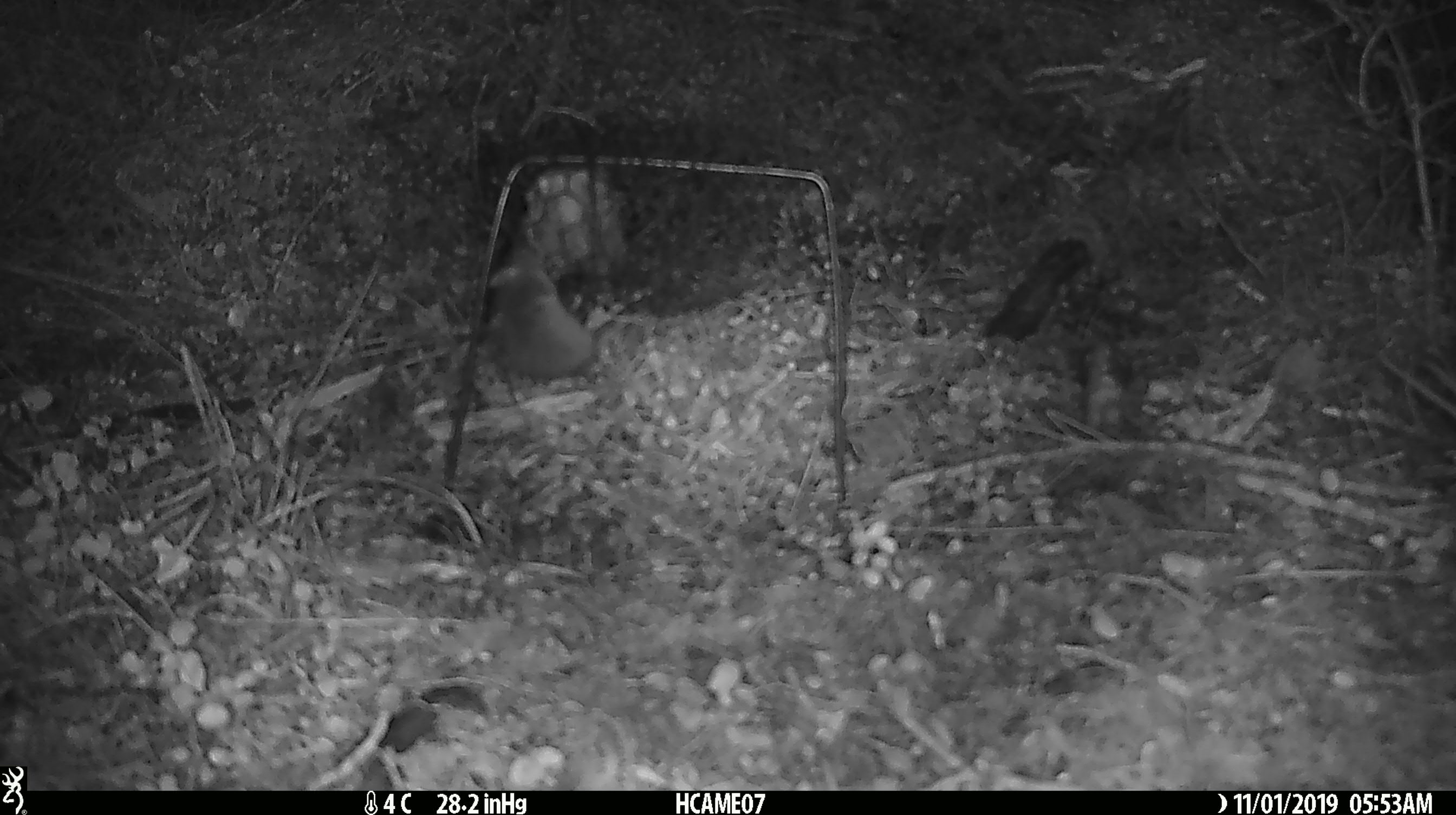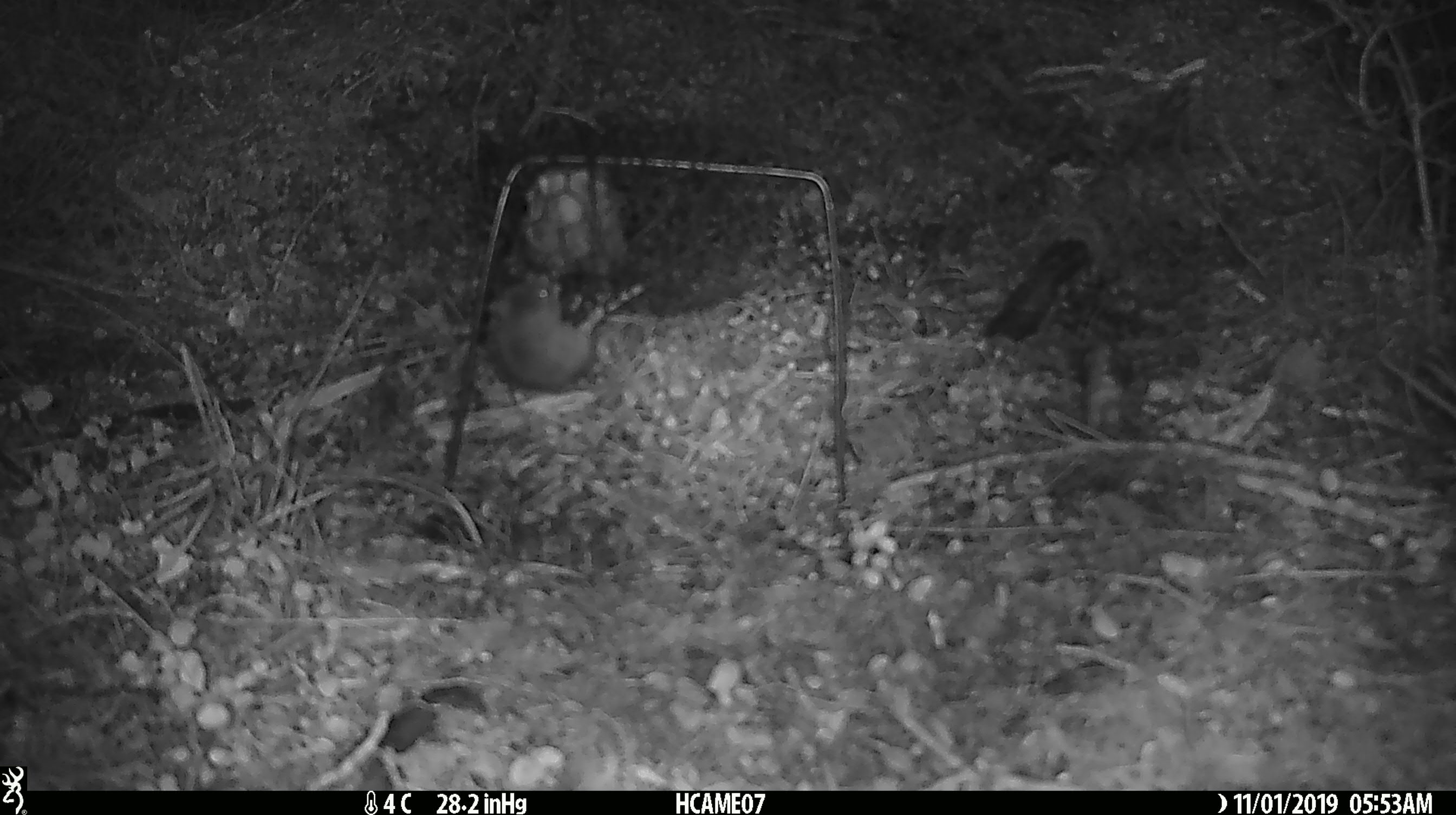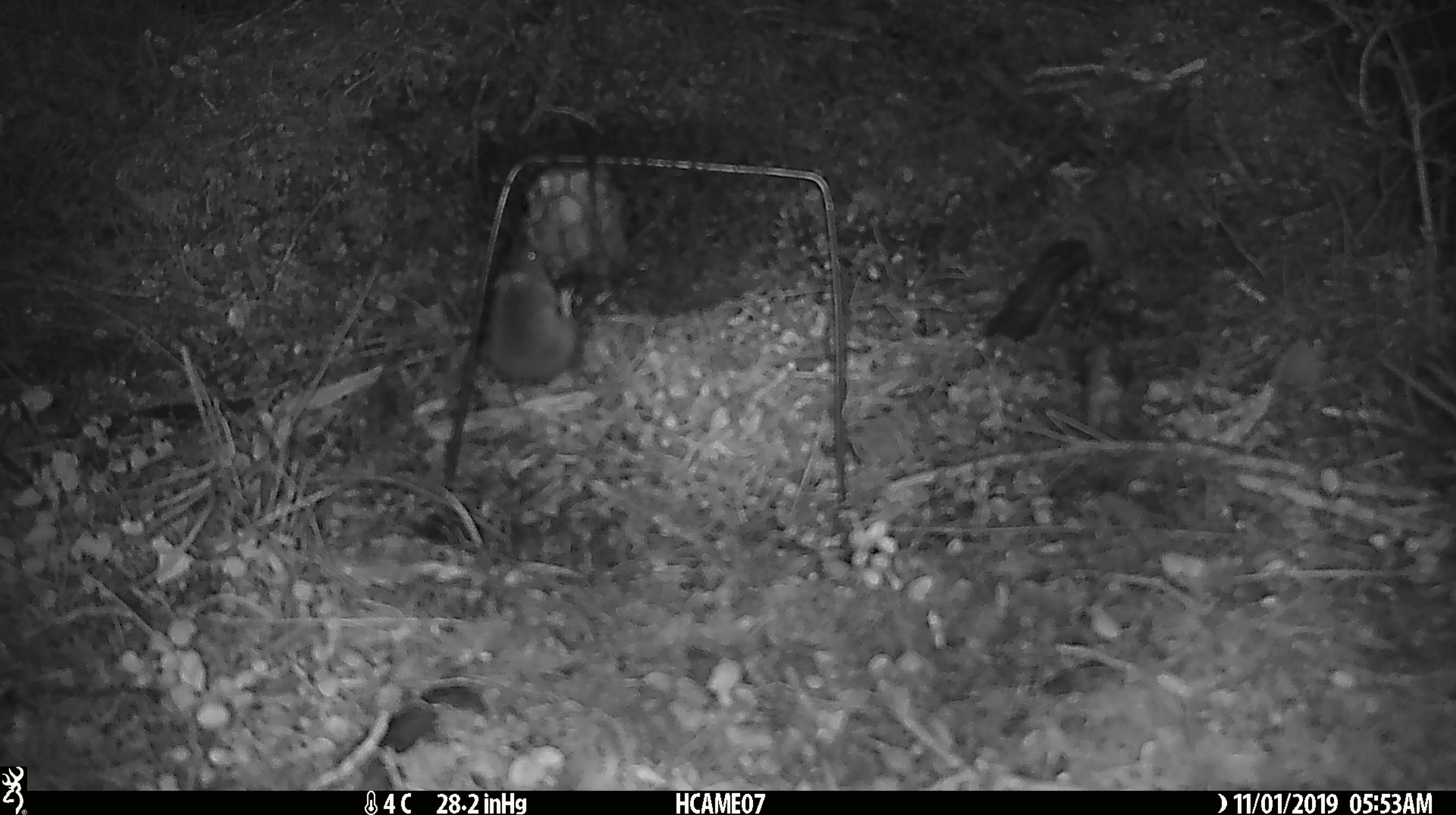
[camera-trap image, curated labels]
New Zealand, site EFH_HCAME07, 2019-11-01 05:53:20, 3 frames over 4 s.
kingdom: Animalia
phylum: Chordata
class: Mammalia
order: Rodentia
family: Muridae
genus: Mus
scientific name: Mus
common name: mouse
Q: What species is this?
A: Mouse (Mus).